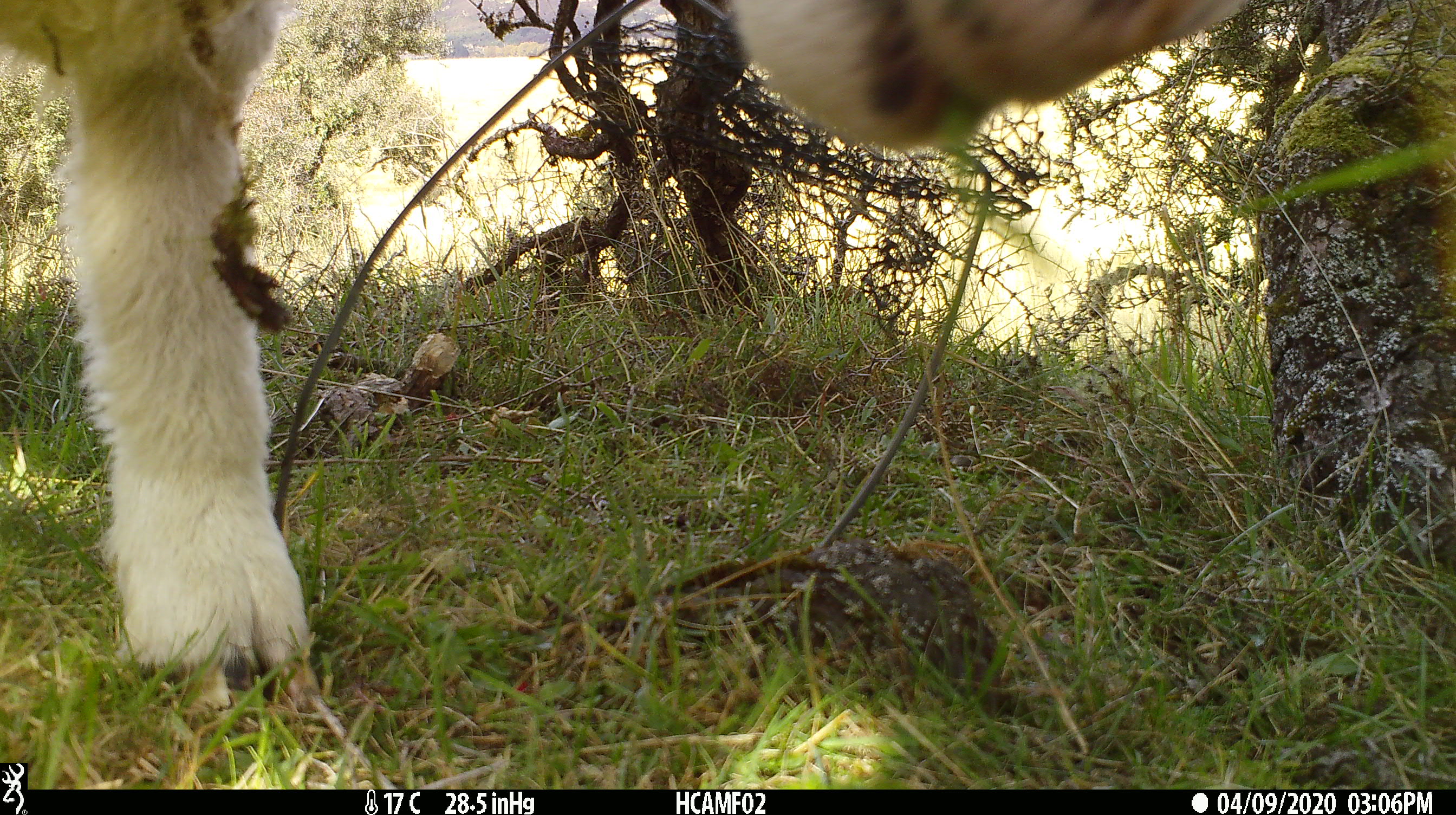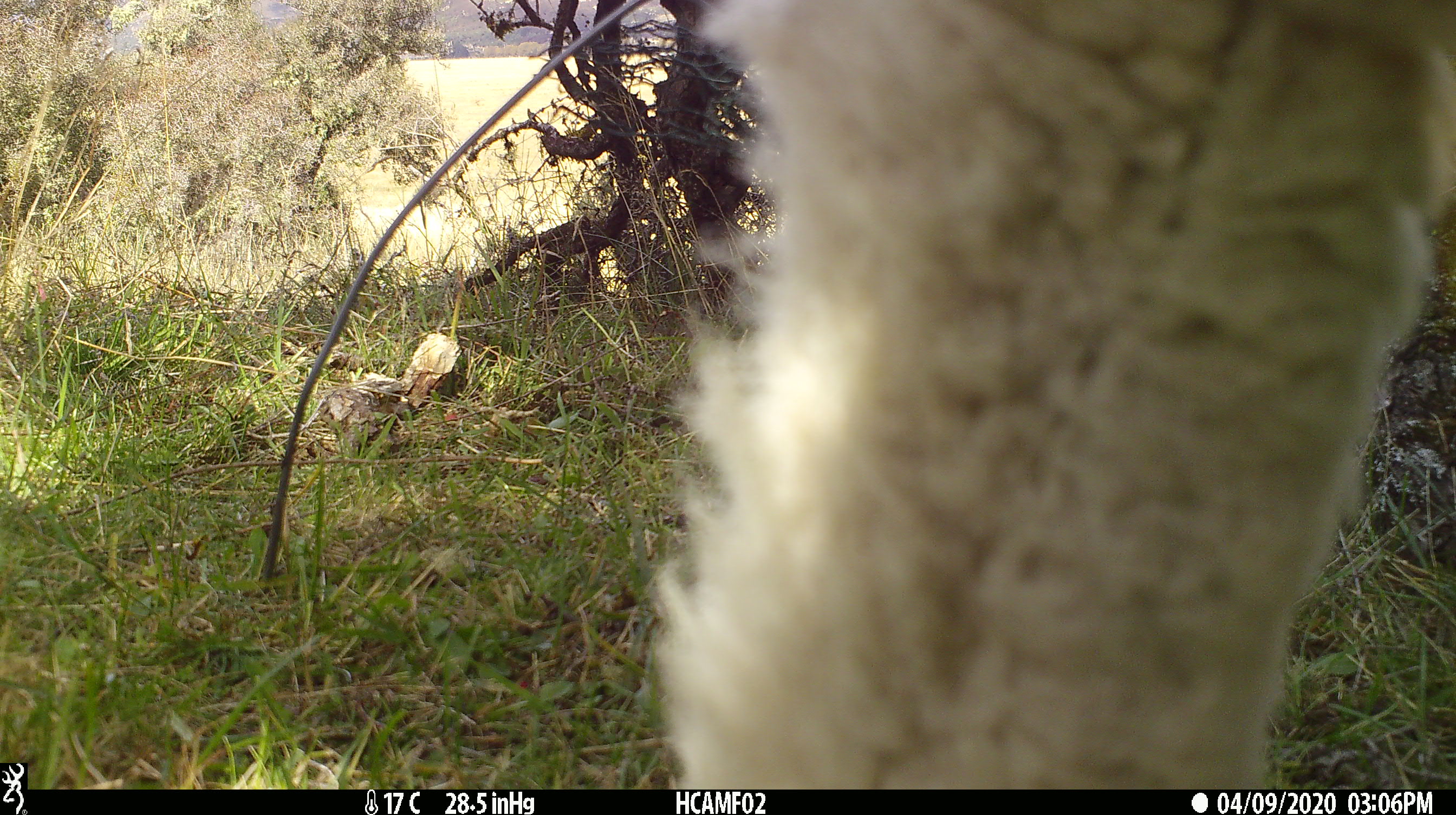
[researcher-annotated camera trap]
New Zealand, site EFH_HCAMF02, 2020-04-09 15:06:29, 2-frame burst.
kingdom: Animalia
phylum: Chordata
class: Mammalia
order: Artiodactyla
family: Bovidae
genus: Ovis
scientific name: Ovis aries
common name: domestic sheep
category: sheep